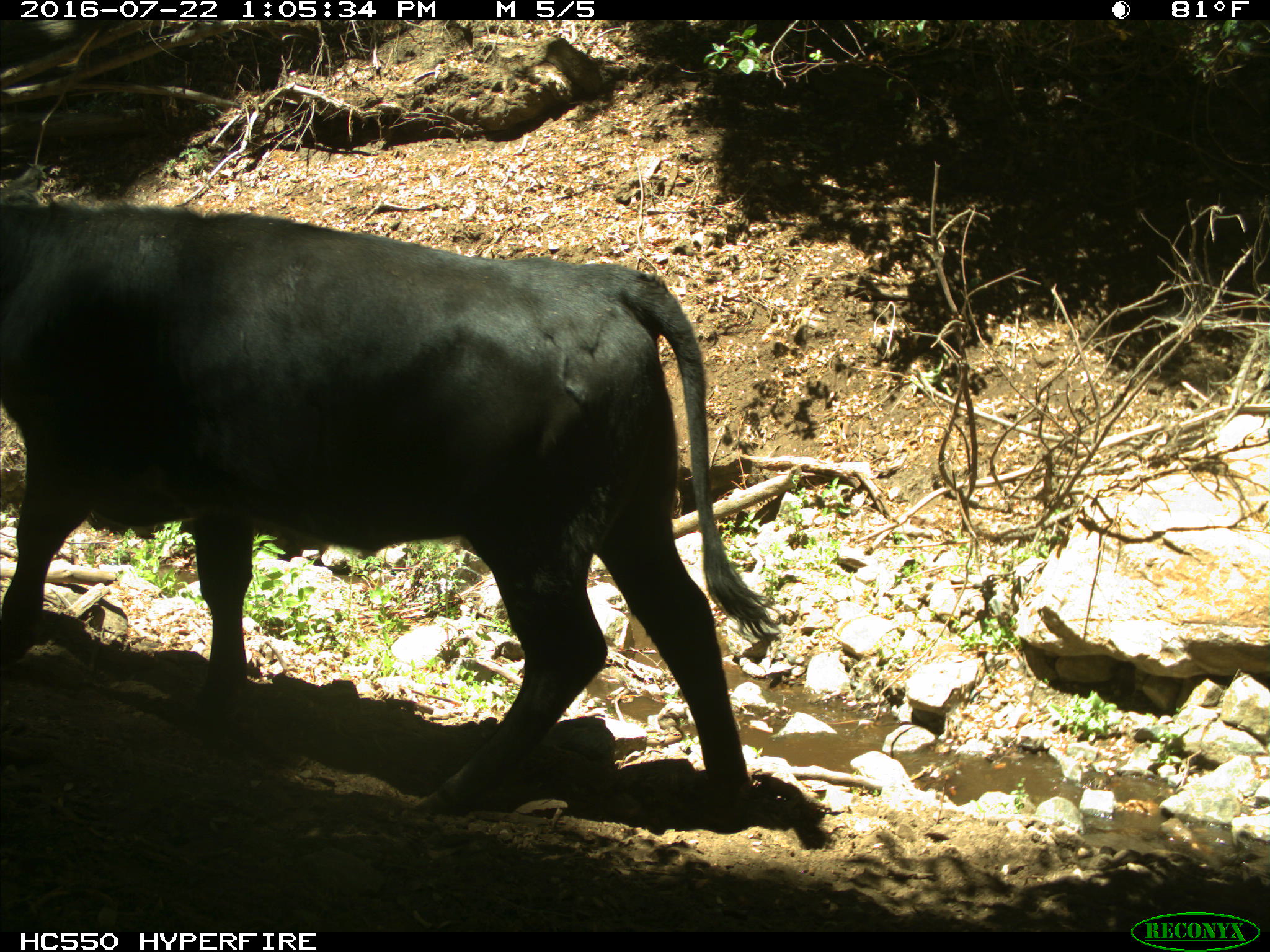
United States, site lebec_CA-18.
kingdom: Animalia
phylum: Chordata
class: Mammalia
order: Artiodactyla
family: Bovidae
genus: Bos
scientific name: Bos taurus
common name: domestic cow